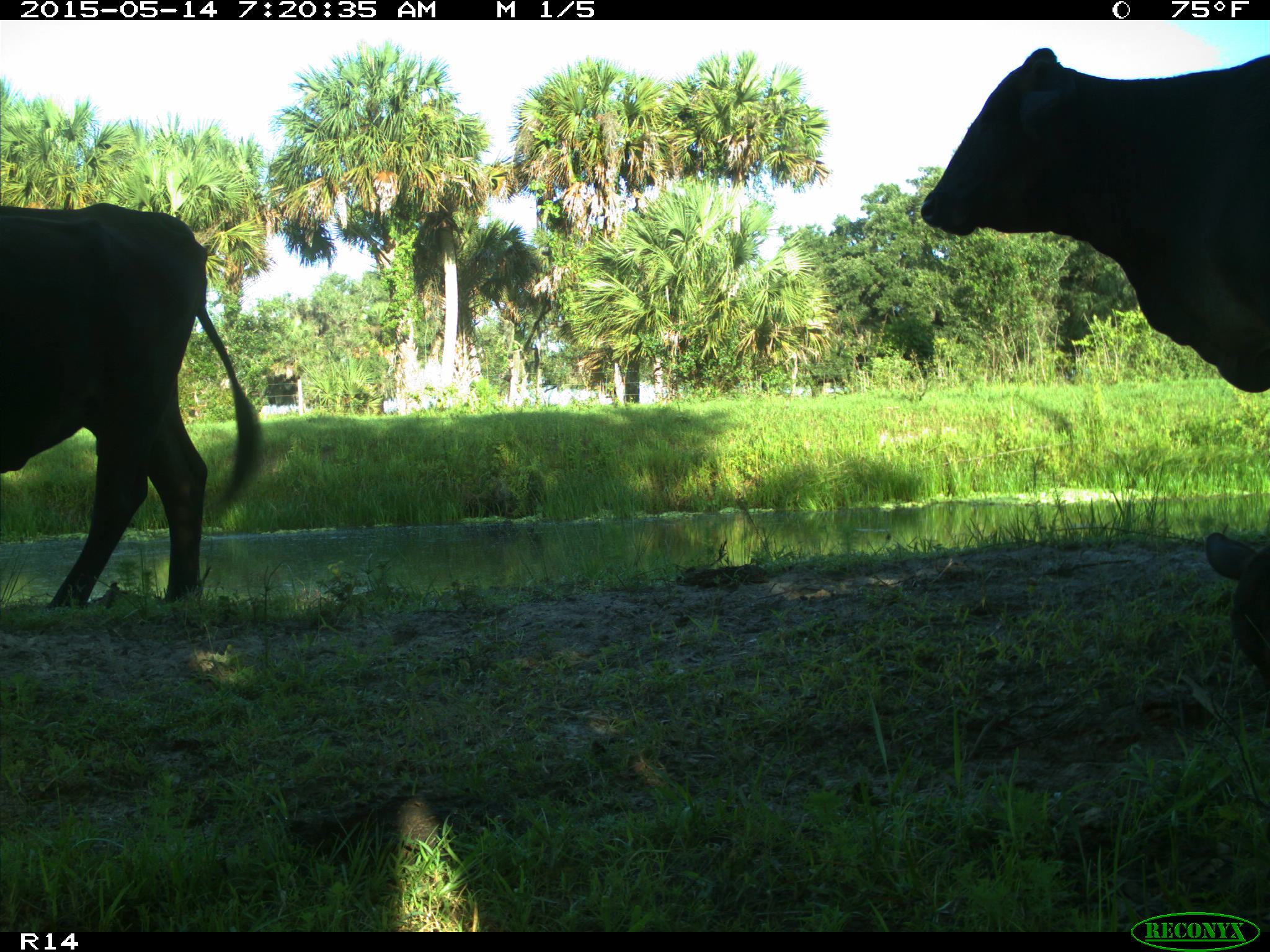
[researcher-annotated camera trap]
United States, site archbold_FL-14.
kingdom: Animalia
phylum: Chordata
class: Mammalia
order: Artiodactyla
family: Bovidae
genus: Bos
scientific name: Bos taurus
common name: domestic cow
Bos taurus (domestic cow).